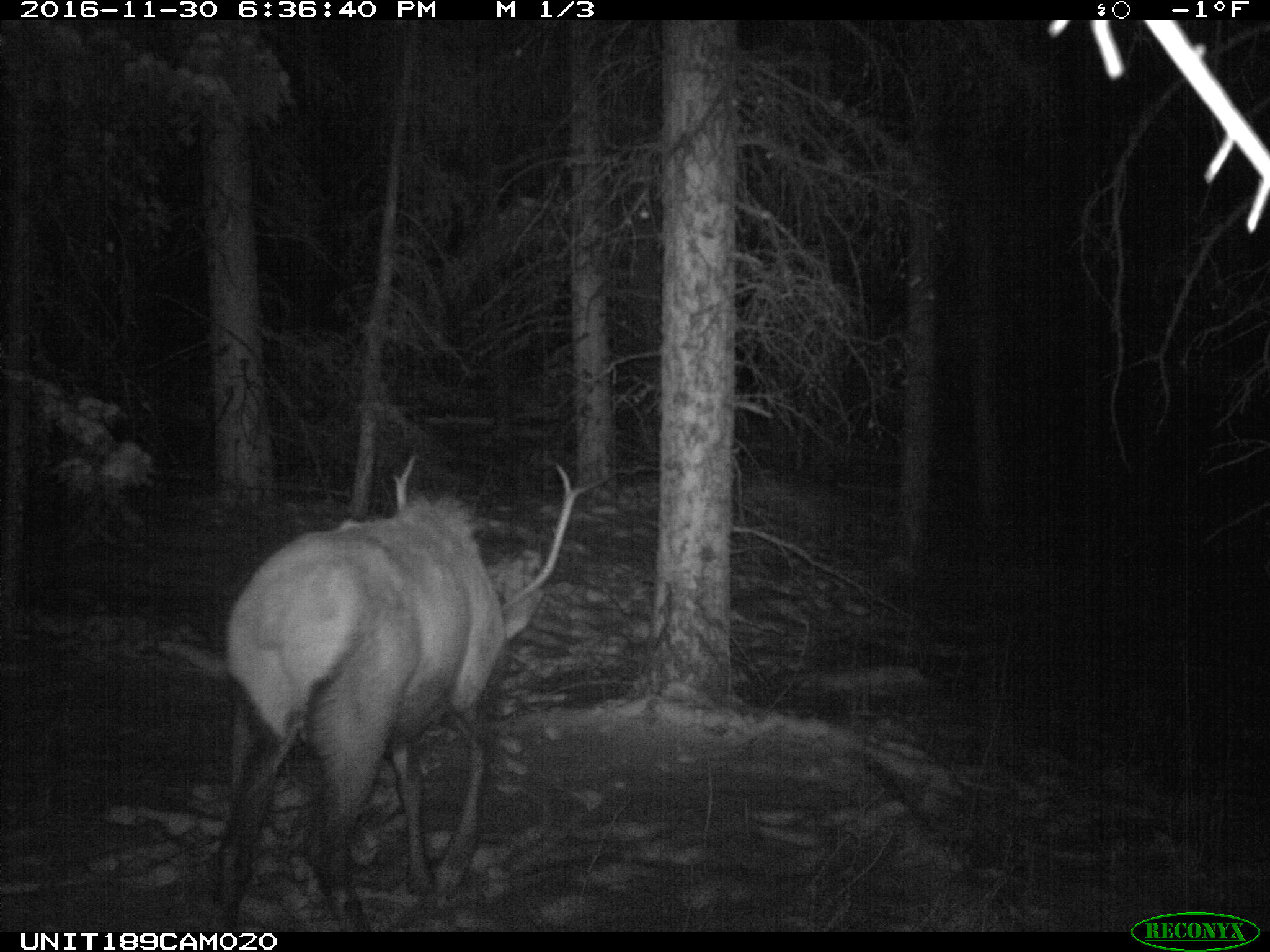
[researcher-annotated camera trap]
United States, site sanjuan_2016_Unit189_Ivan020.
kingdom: Animalia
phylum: Chordata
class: Mammalia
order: Artiodactyla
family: Cervidae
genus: Cervus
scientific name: Cervus elaphus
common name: red deer